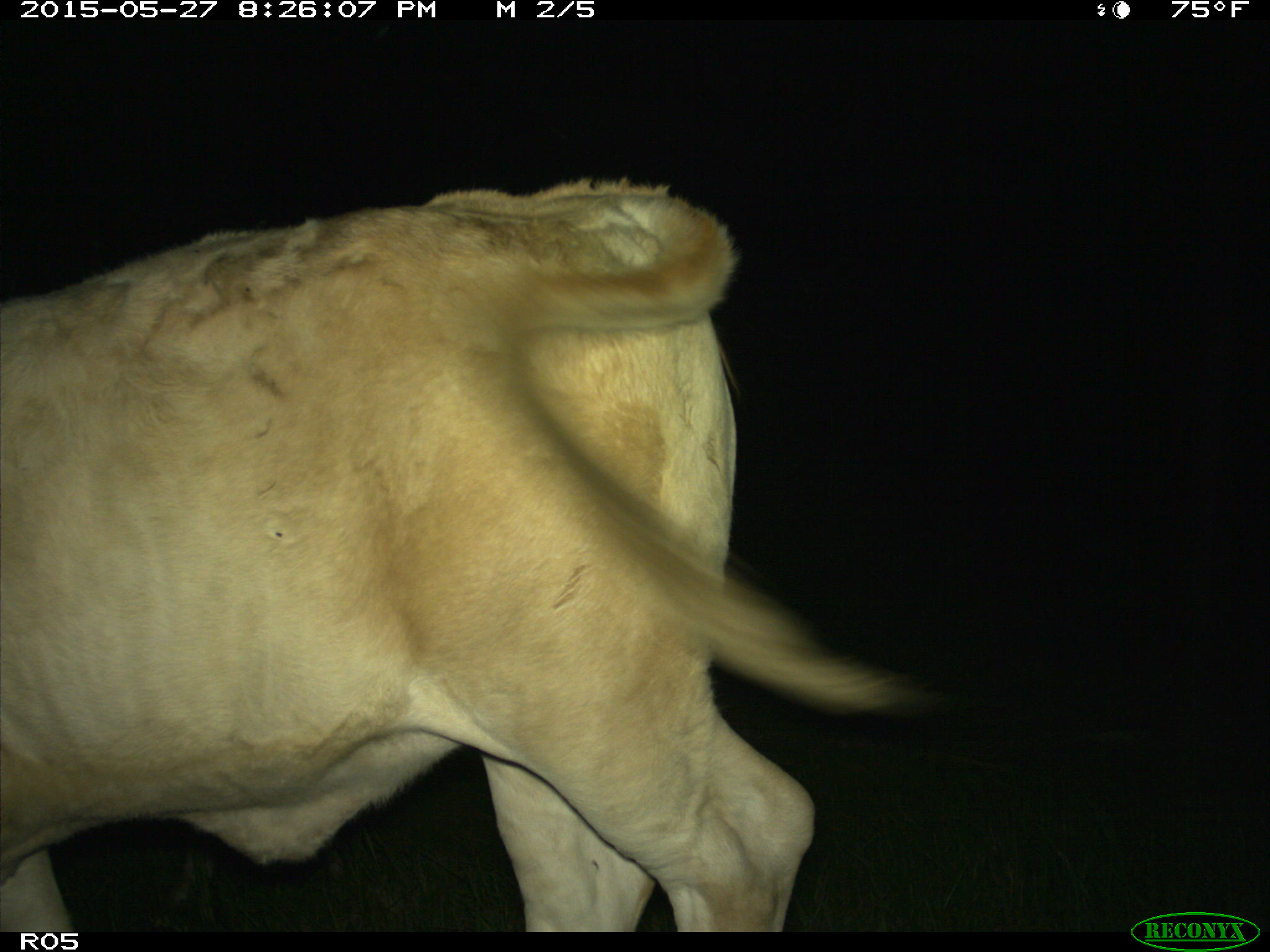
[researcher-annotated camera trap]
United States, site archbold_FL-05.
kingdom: Animalia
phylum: Chordata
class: Mammalia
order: Artiodactyla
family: Bovidae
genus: Bos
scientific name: Bos taurus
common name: domestic cow